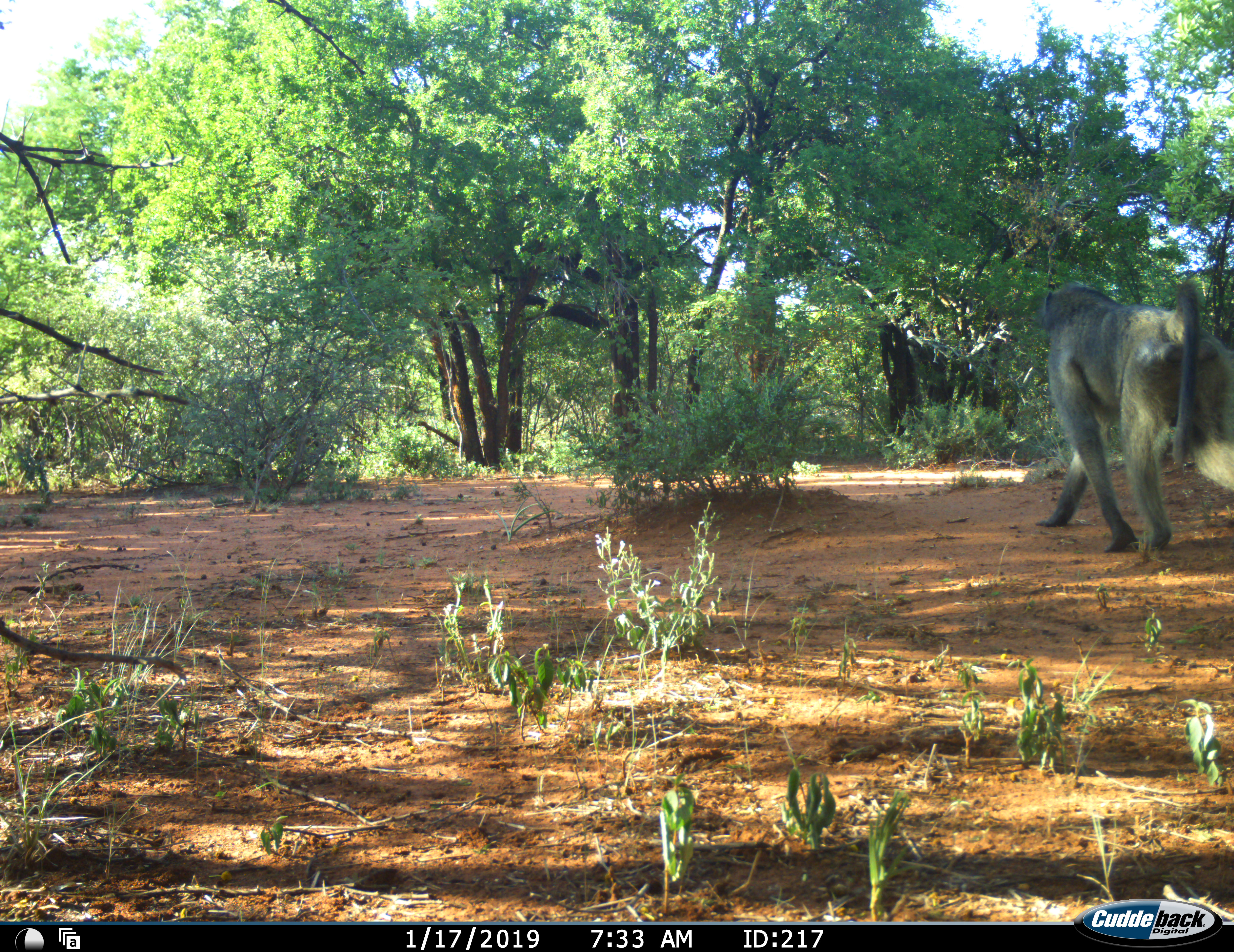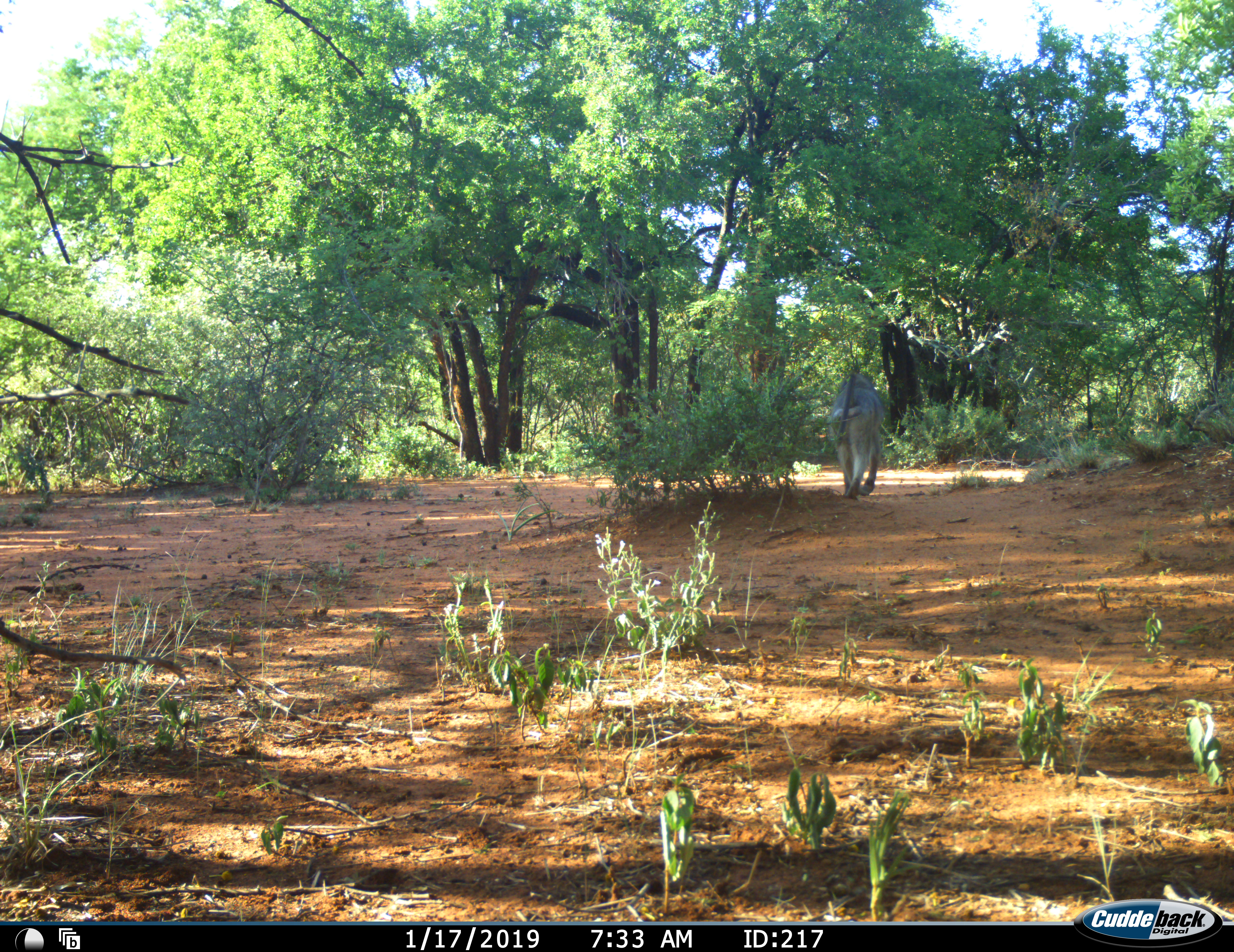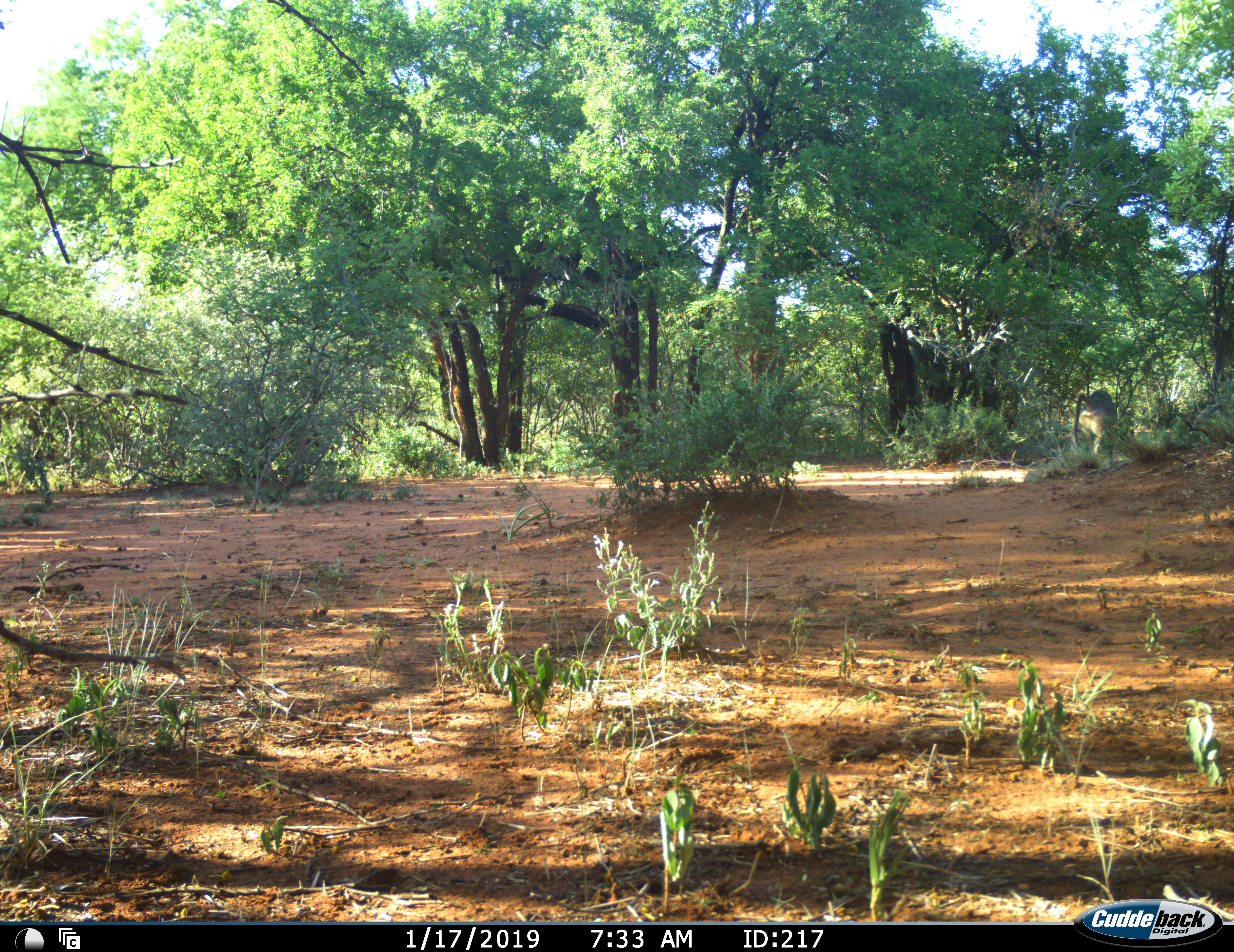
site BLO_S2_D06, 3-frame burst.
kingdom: Animalia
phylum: Chordata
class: Mammalia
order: Primates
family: Cercopithecidae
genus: Papio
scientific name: Papio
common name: baboon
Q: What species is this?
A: Baboon (Papio).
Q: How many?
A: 1.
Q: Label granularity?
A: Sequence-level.